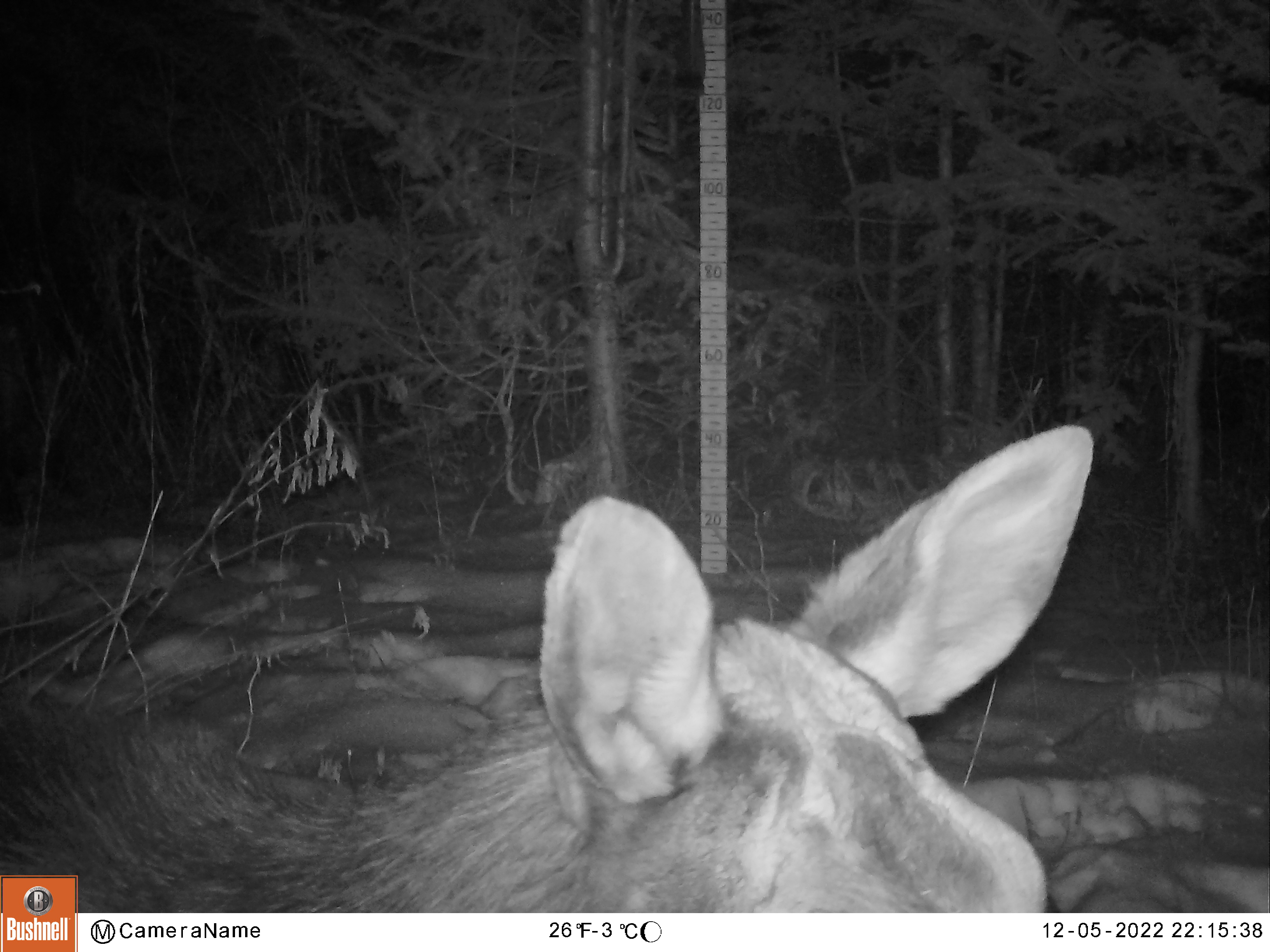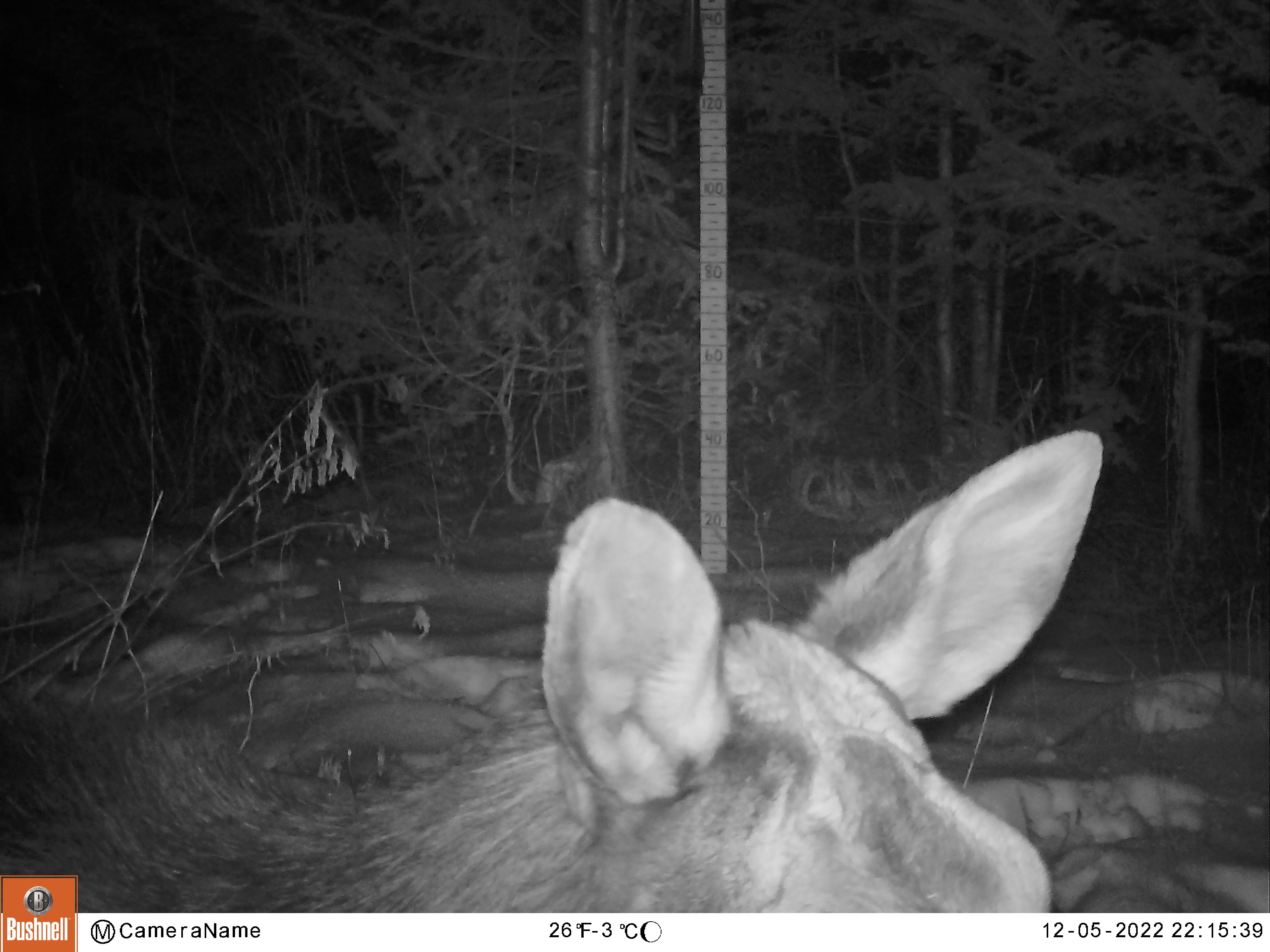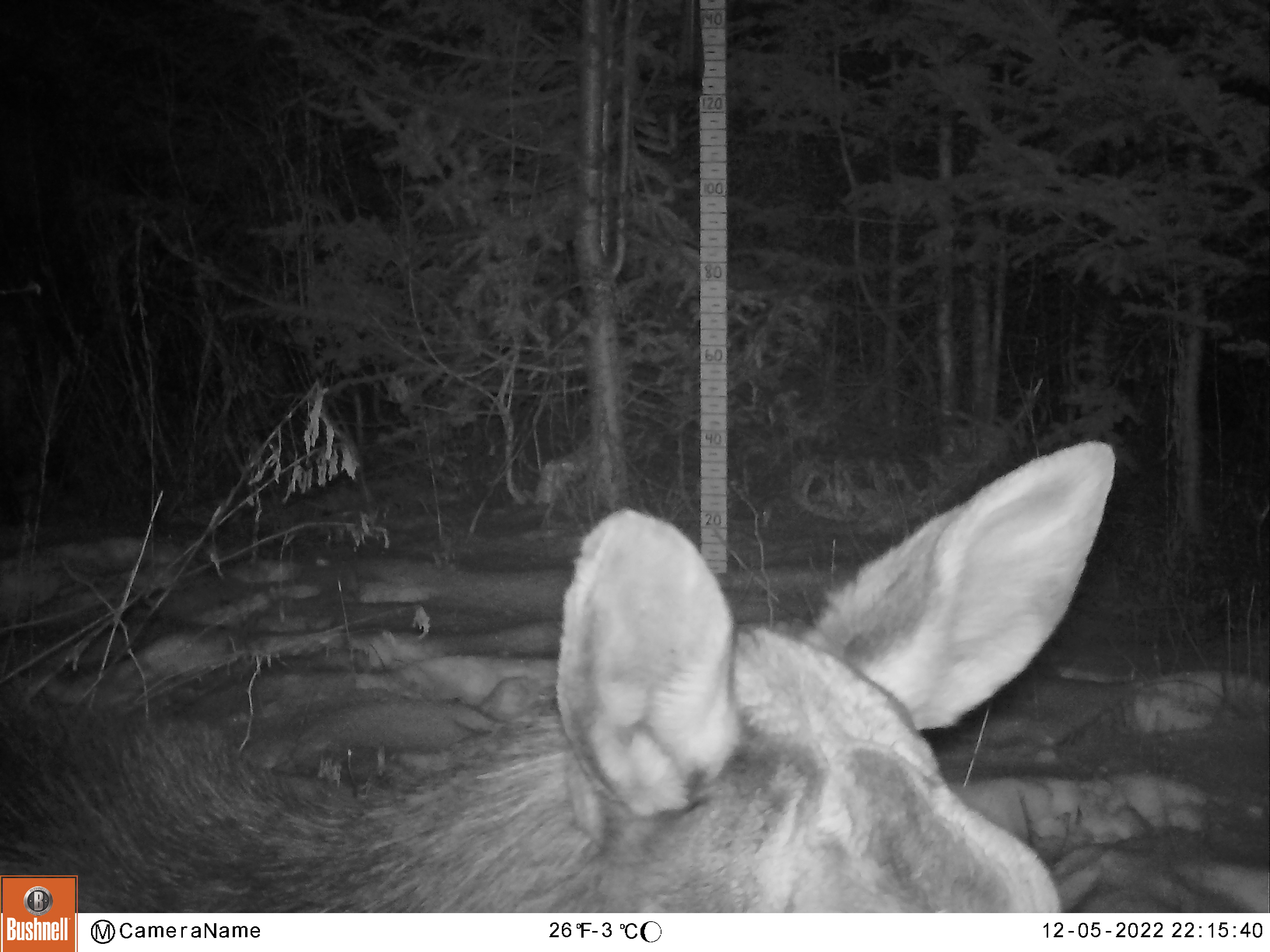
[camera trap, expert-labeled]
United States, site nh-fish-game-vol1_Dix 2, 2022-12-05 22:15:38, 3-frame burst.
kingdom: Animalia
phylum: Chordata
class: Mammalia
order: Artiodactyla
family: Cervidae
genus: Alces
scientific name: Alces alces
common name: moose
Moose (Alces alces).